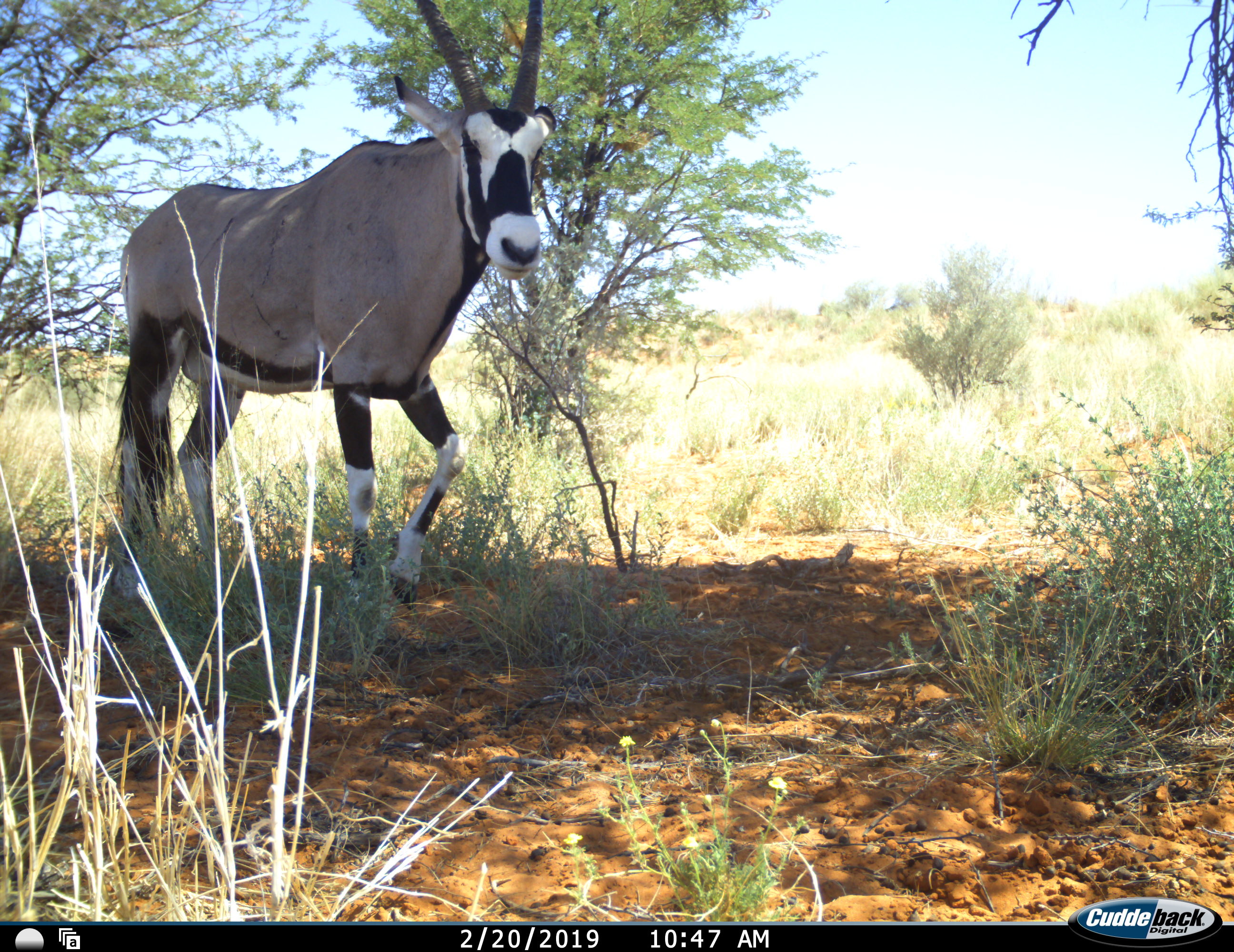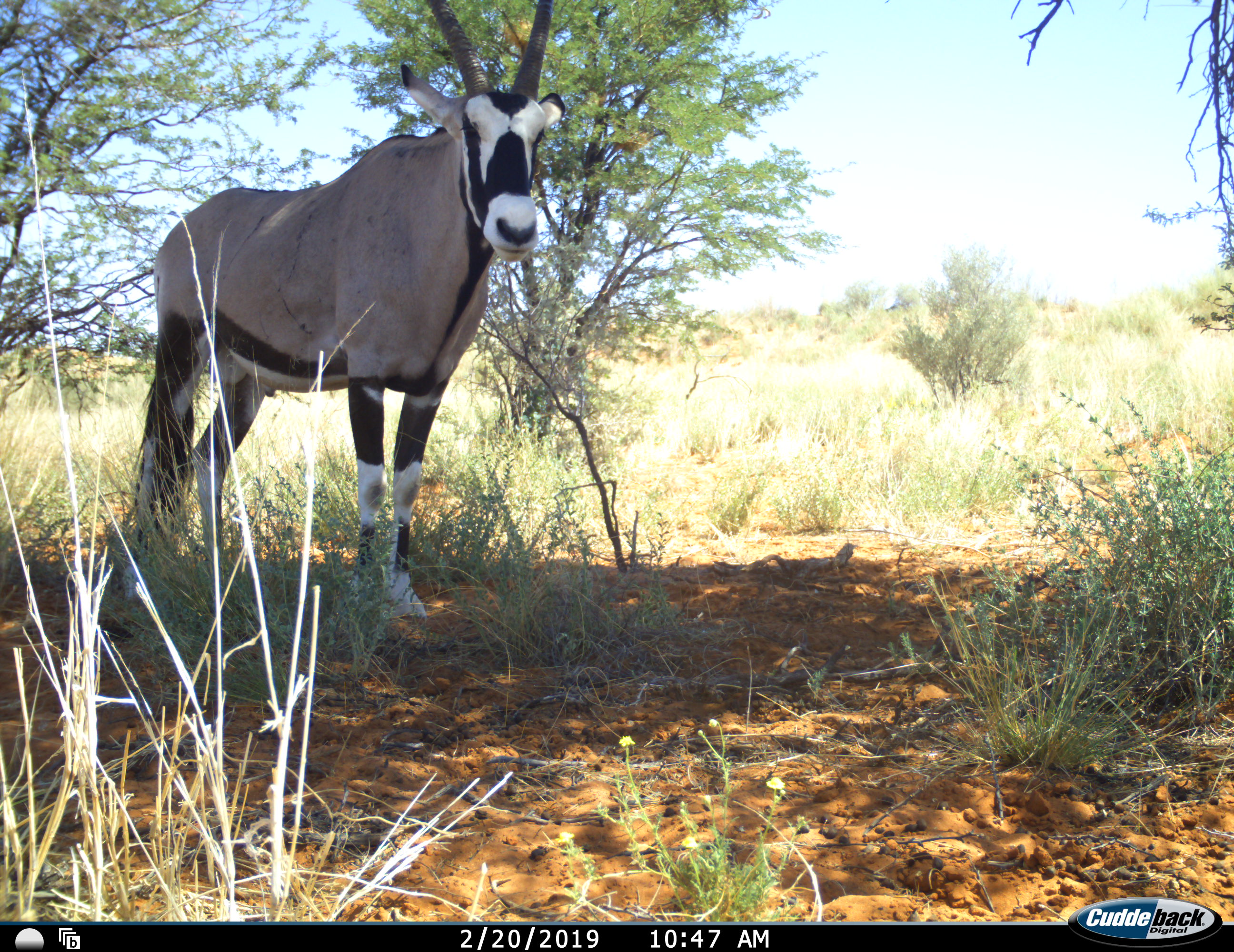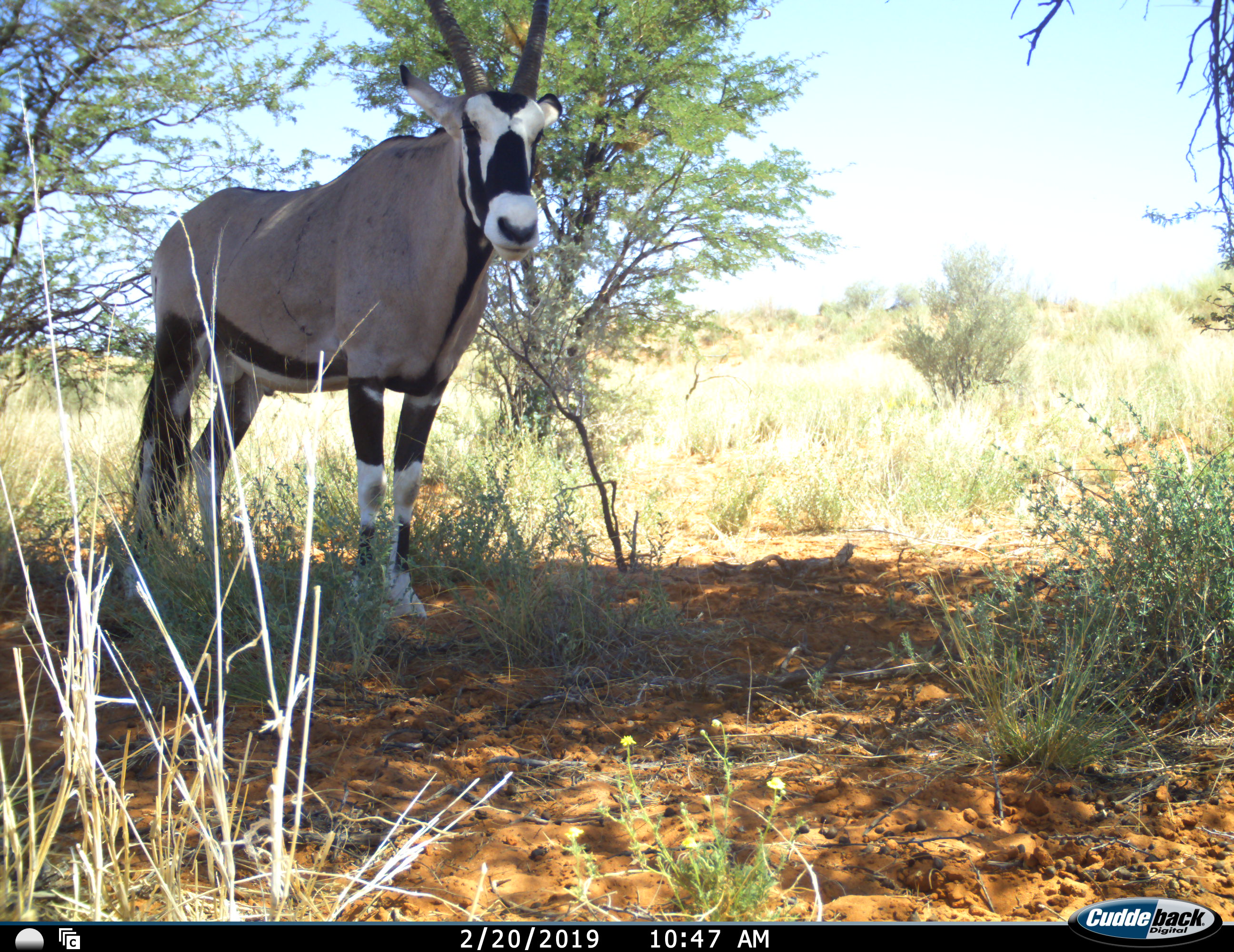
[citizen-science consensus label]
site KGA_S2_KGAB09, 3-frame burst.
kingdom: Animalia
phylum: Chordata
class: Mammalia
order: Artiodactyla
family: Bovidae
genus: Oryx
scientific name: Oryx gazella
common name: gemsbok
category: oryx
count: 1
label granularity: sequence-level